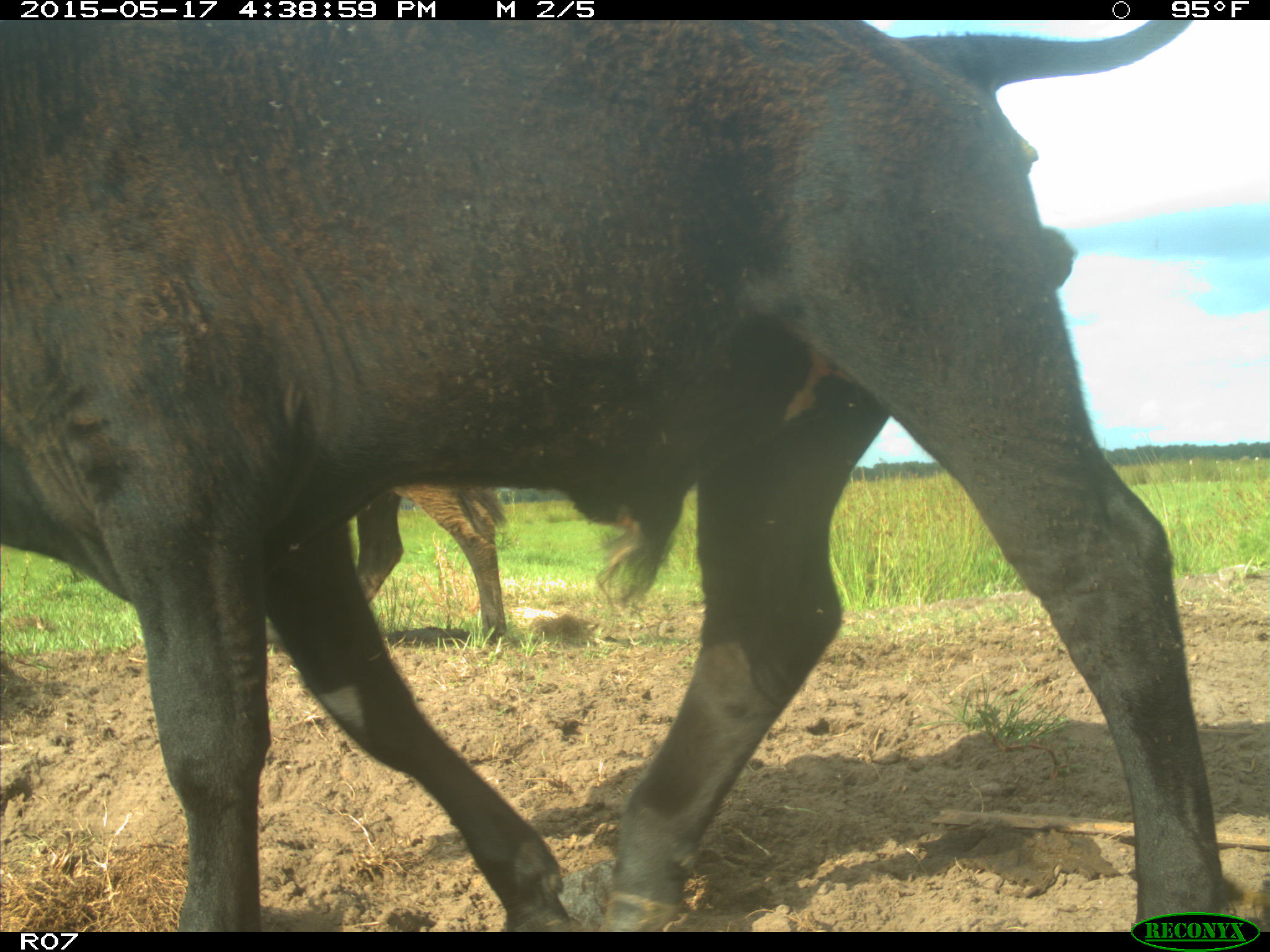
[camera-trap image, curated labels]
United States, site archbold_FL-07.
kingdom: Animalia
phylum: Chordata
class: Mammalia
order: Artiodactyla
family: Bovidae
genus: Bos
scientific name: Bos taurus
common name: domestic cow